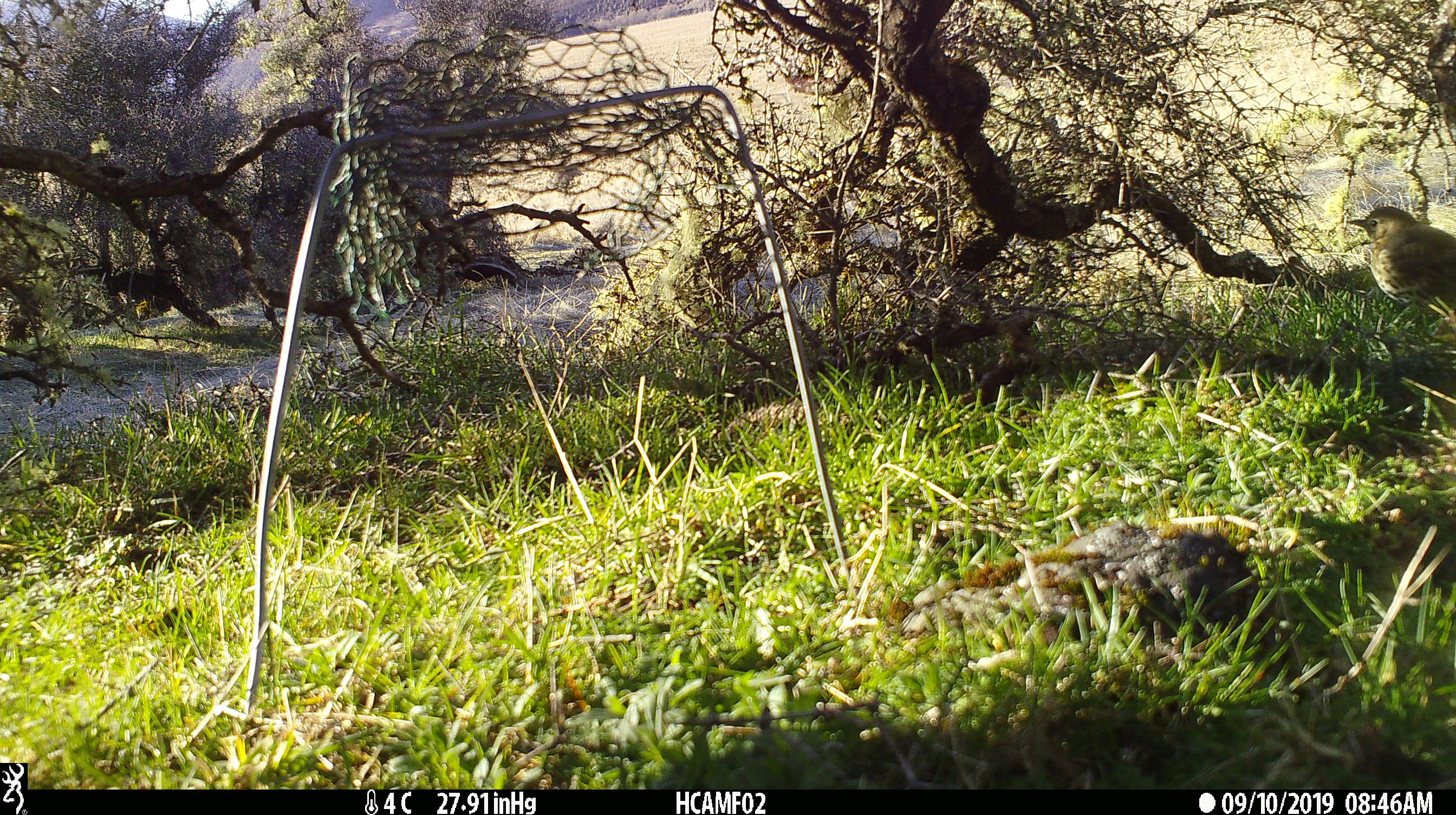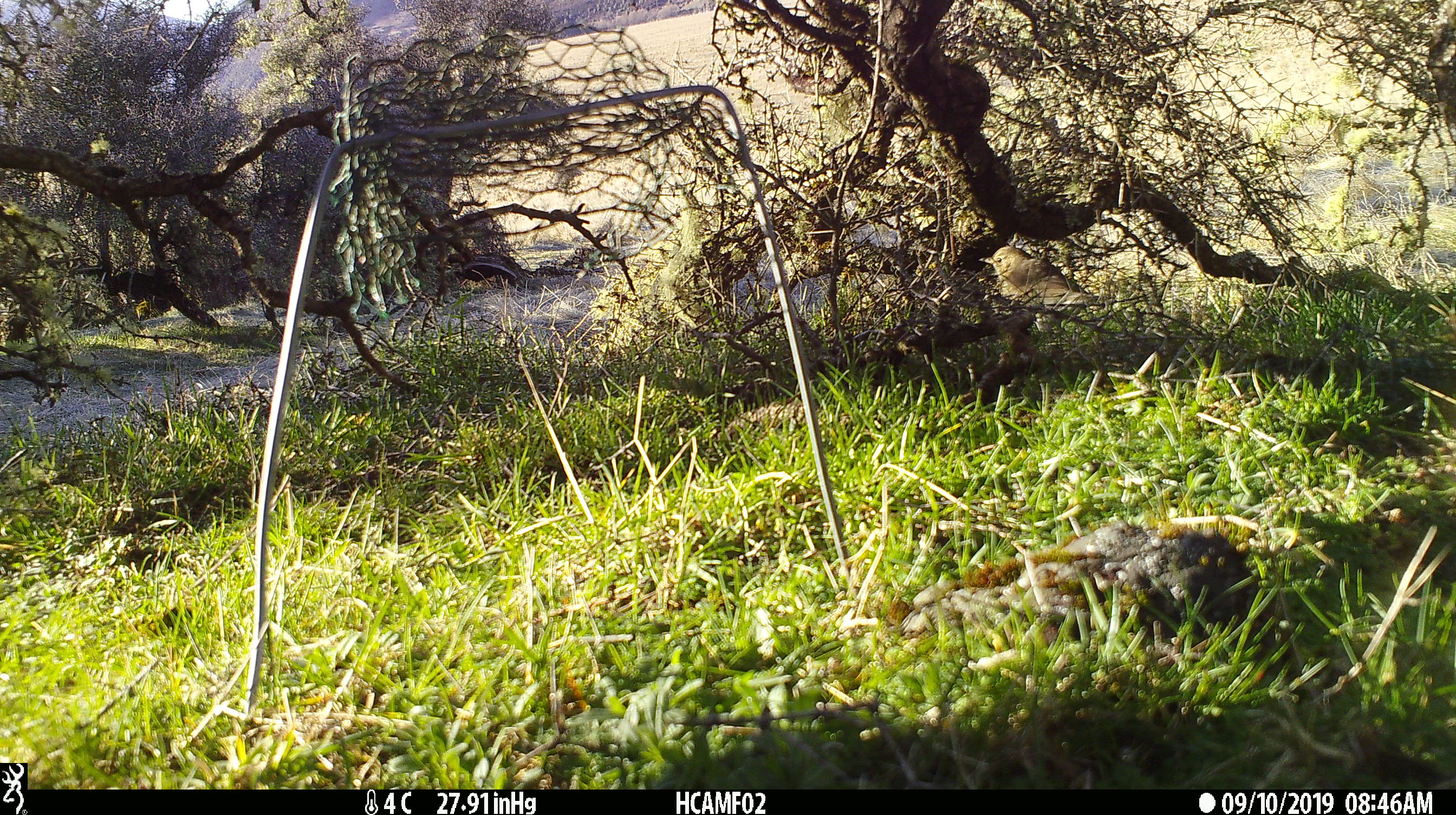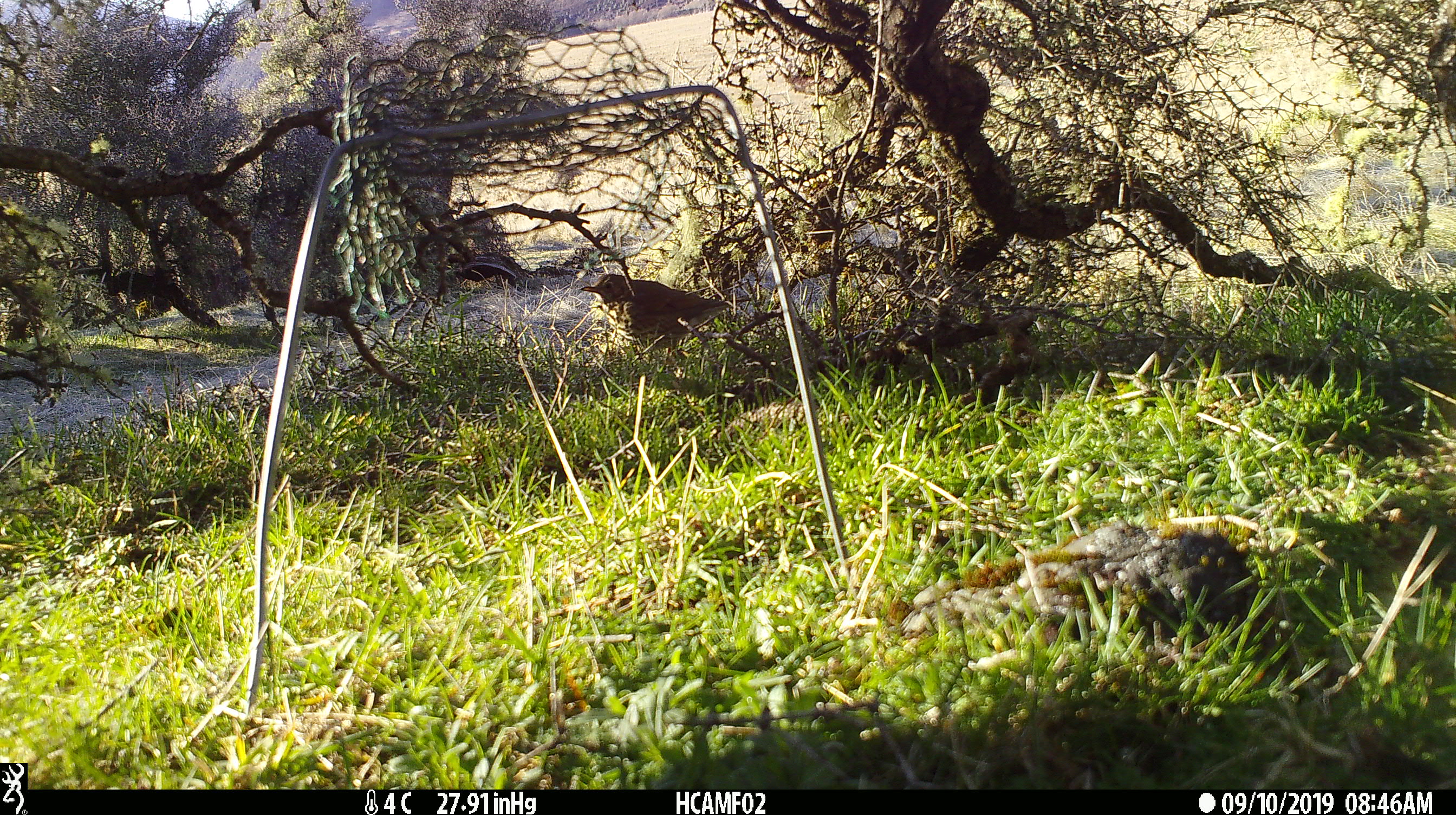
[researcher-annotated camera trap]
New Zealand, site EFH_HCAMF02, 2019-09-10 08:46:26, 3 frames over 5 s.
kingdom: Animalia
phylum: Chordata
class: Aves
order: Passeriformes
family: Turdidae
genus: Turdus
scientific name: Turdus philomelos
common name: song thrush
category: thrush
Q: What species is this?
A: Thrush (song thrush) (Turdus philomelos).